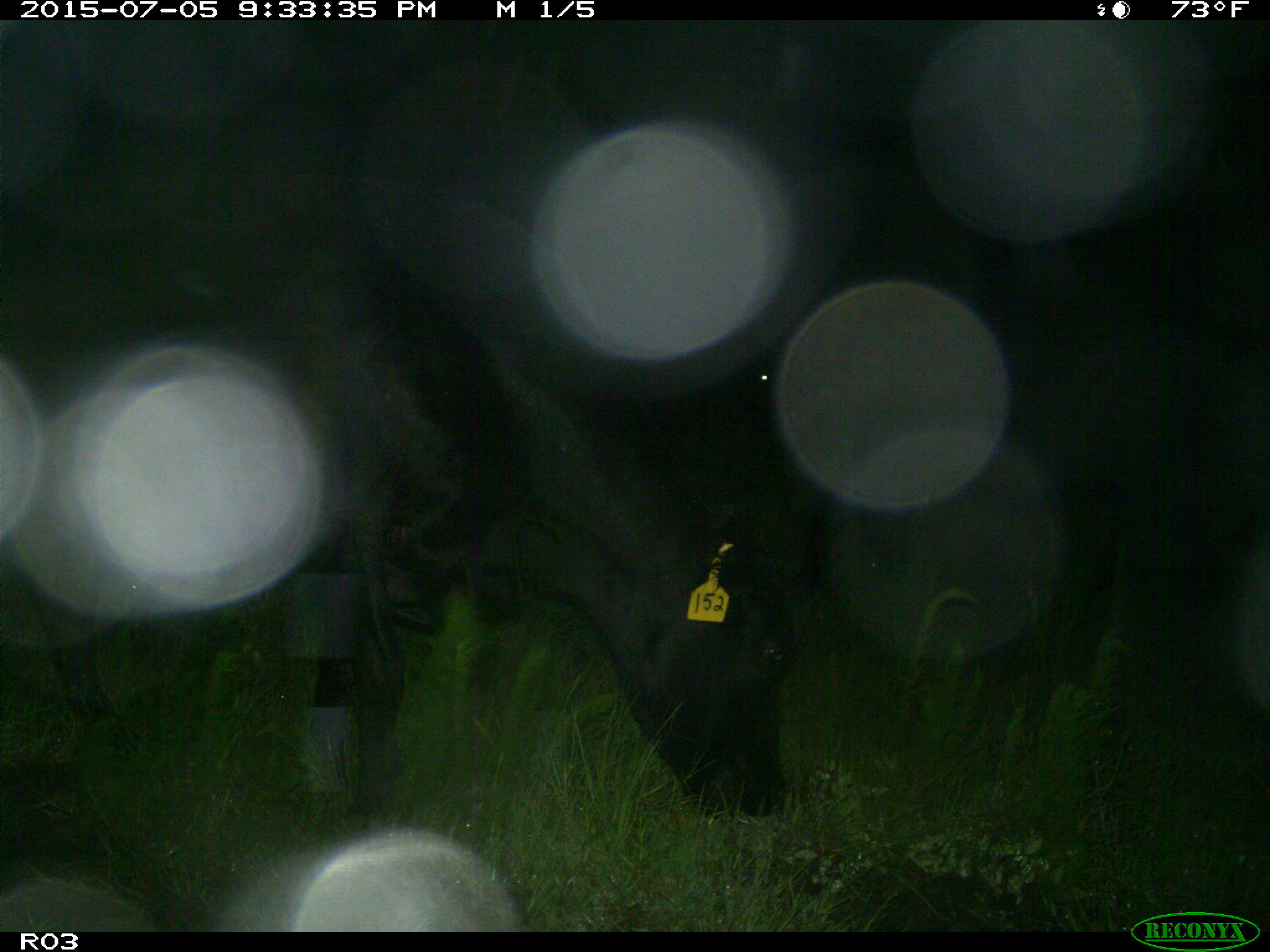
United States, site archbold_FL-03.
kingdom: Animalia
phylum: Chordata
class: Mammalia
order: Artiodactyla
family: Bovidae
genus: Bos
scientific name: Bos taurus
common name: domestic cow